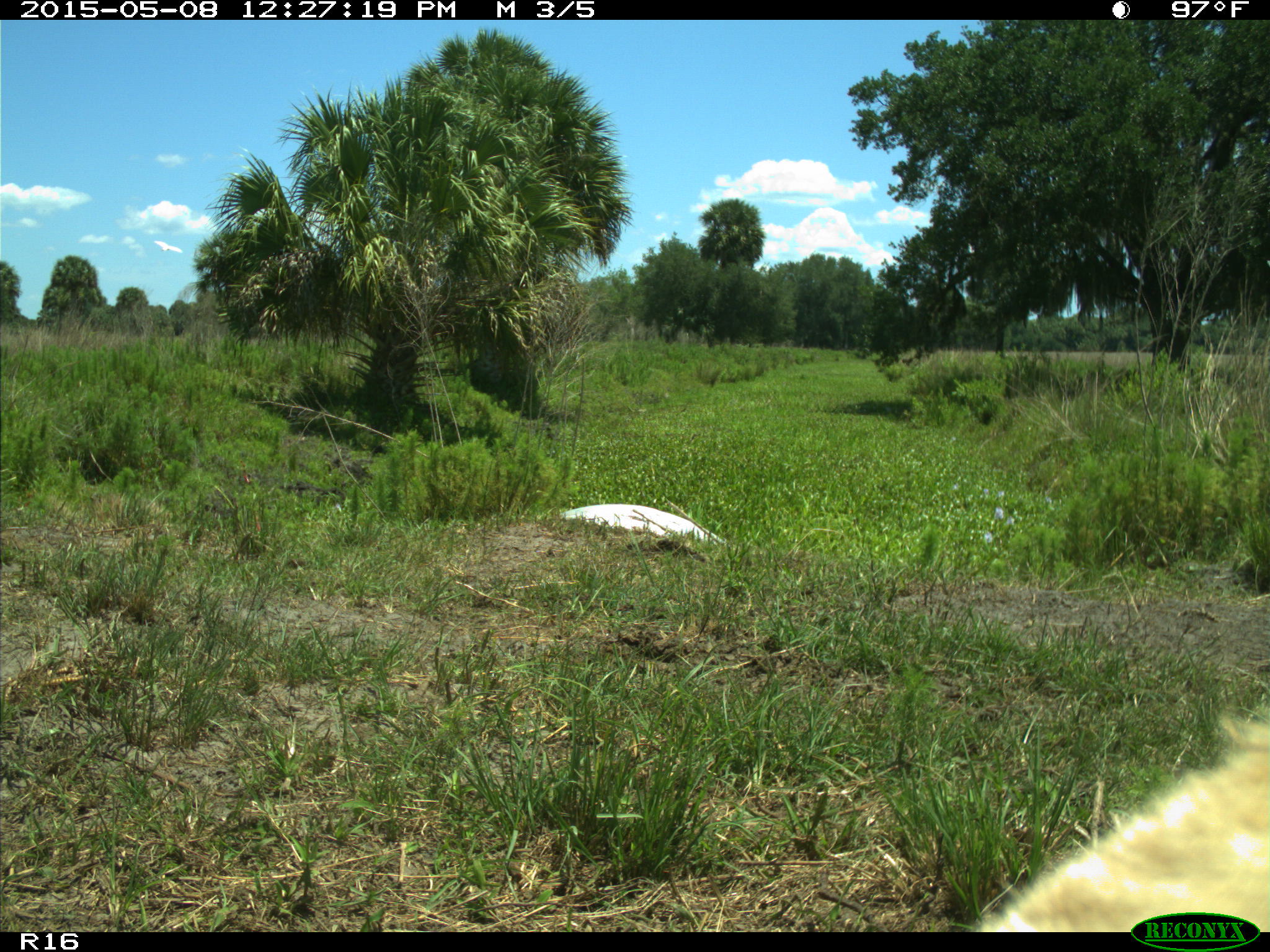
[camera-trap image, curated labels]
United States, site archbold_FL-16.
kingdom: Animalia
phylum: Chordata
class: Mammalia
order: Artiodactyla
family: Bovidae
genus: Bos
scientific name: Bos taurus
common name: domestic cow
Bos taurus (domestic cow).